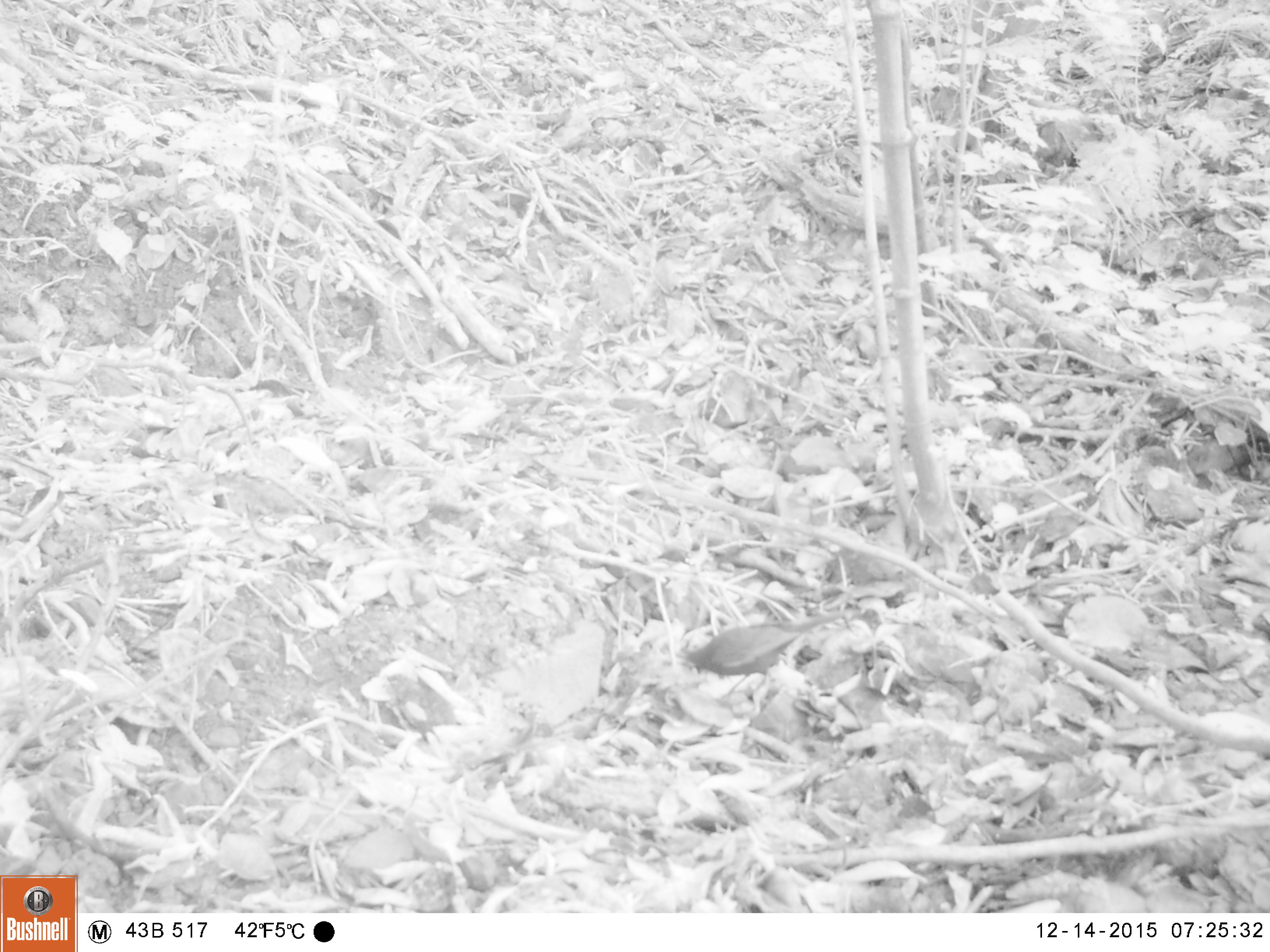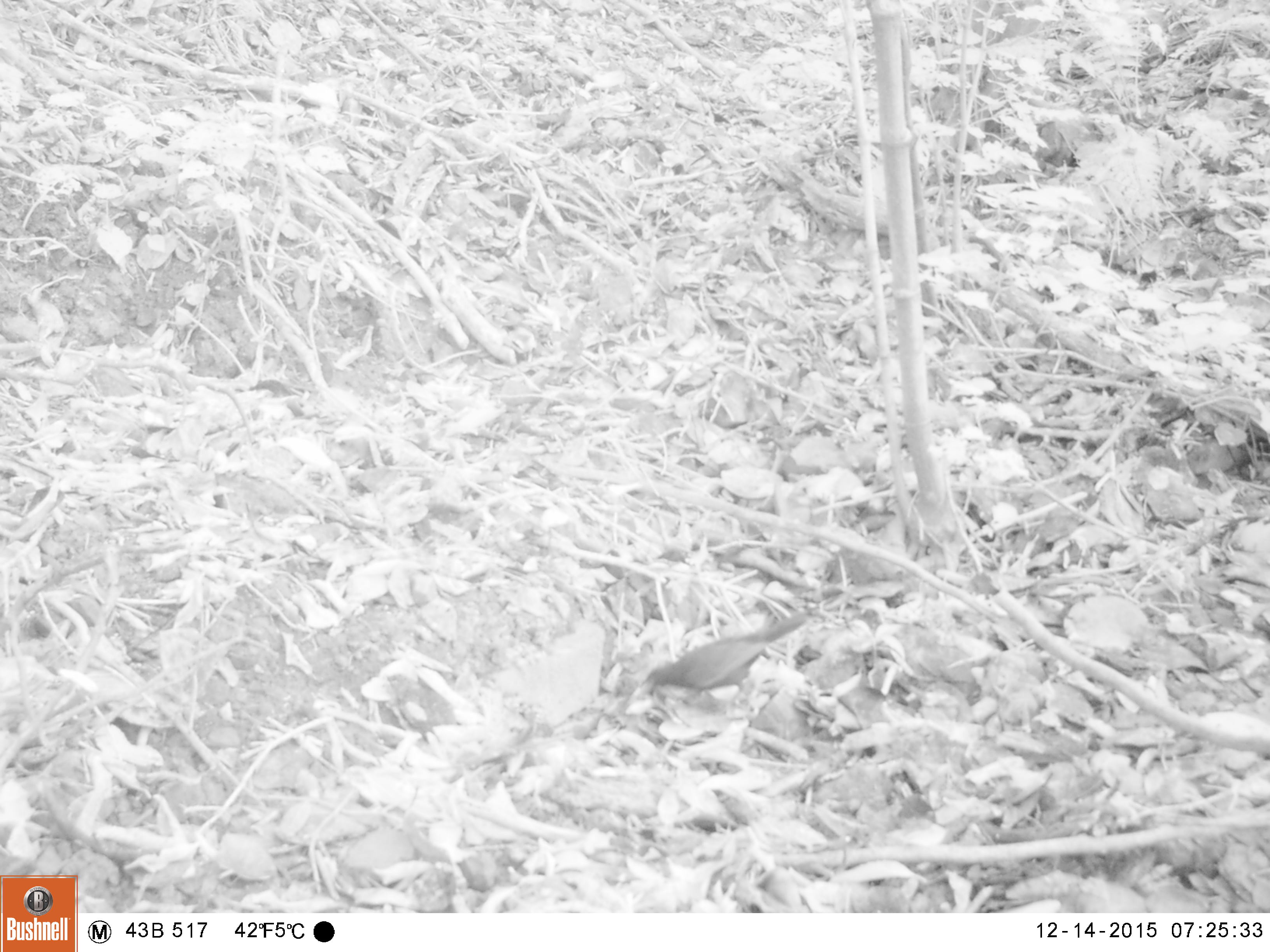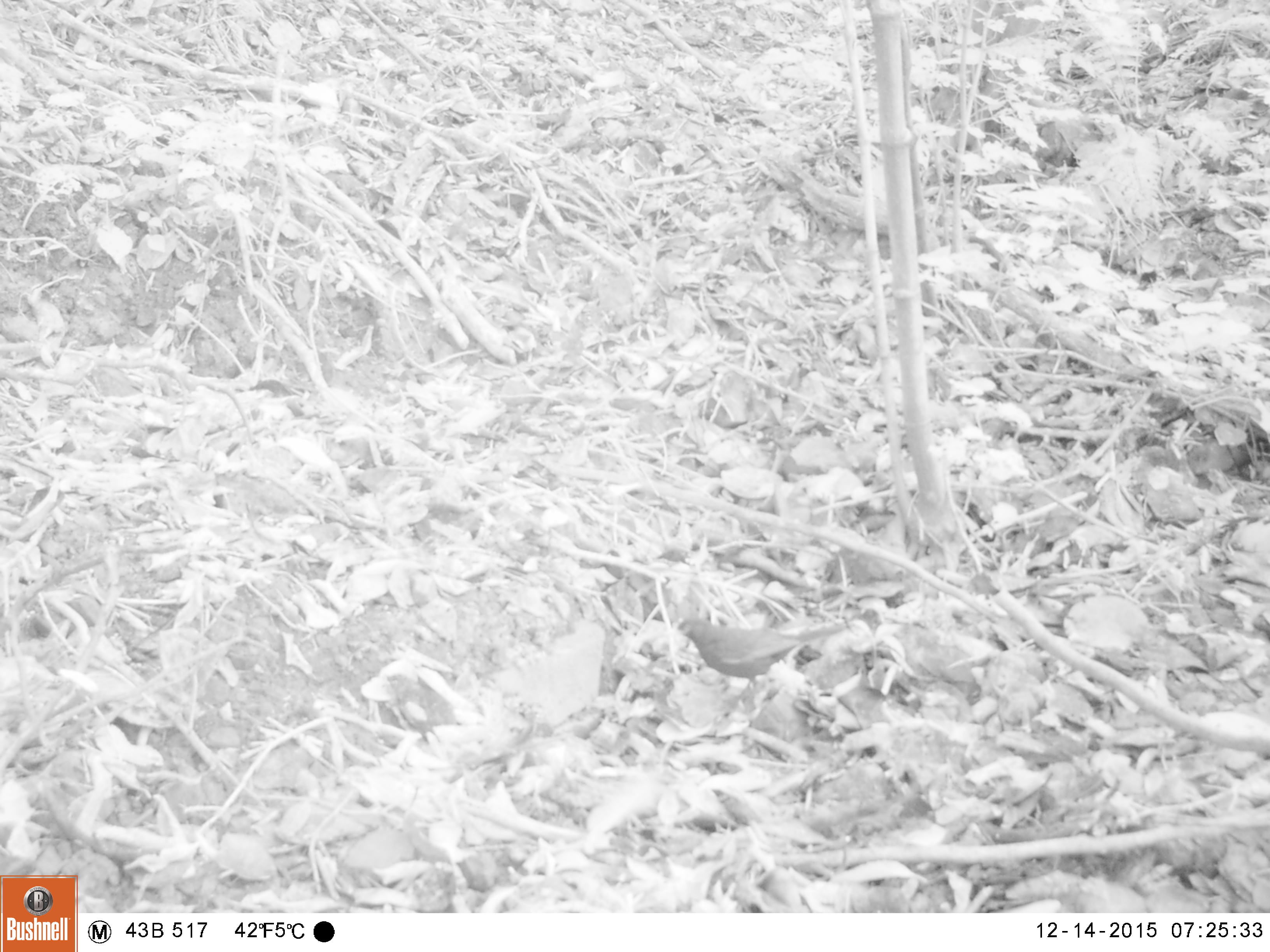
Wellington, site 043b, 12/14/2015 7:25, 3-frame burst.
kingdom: Animalia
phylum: Chordata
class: Aves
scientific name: Aves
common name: bird